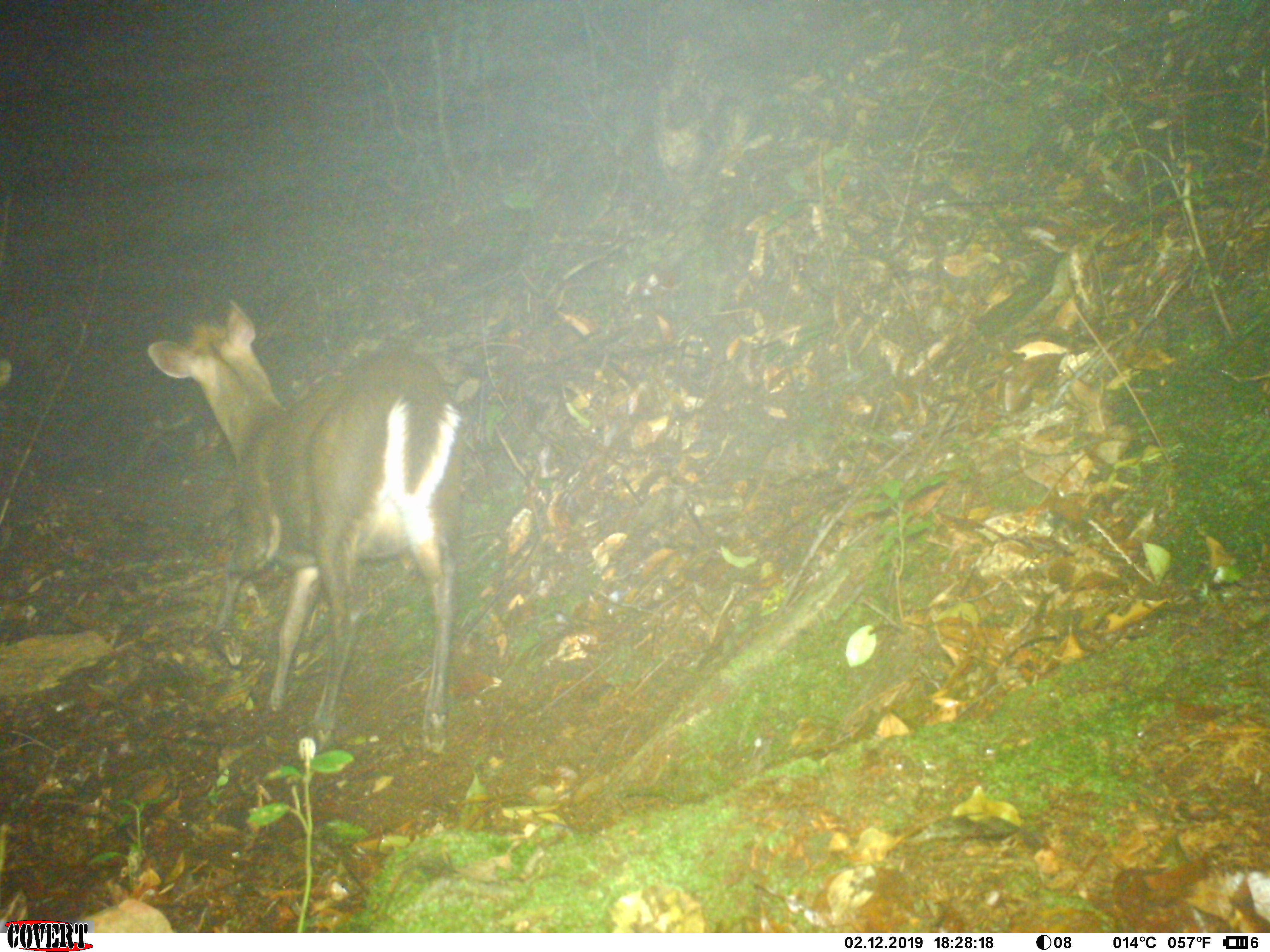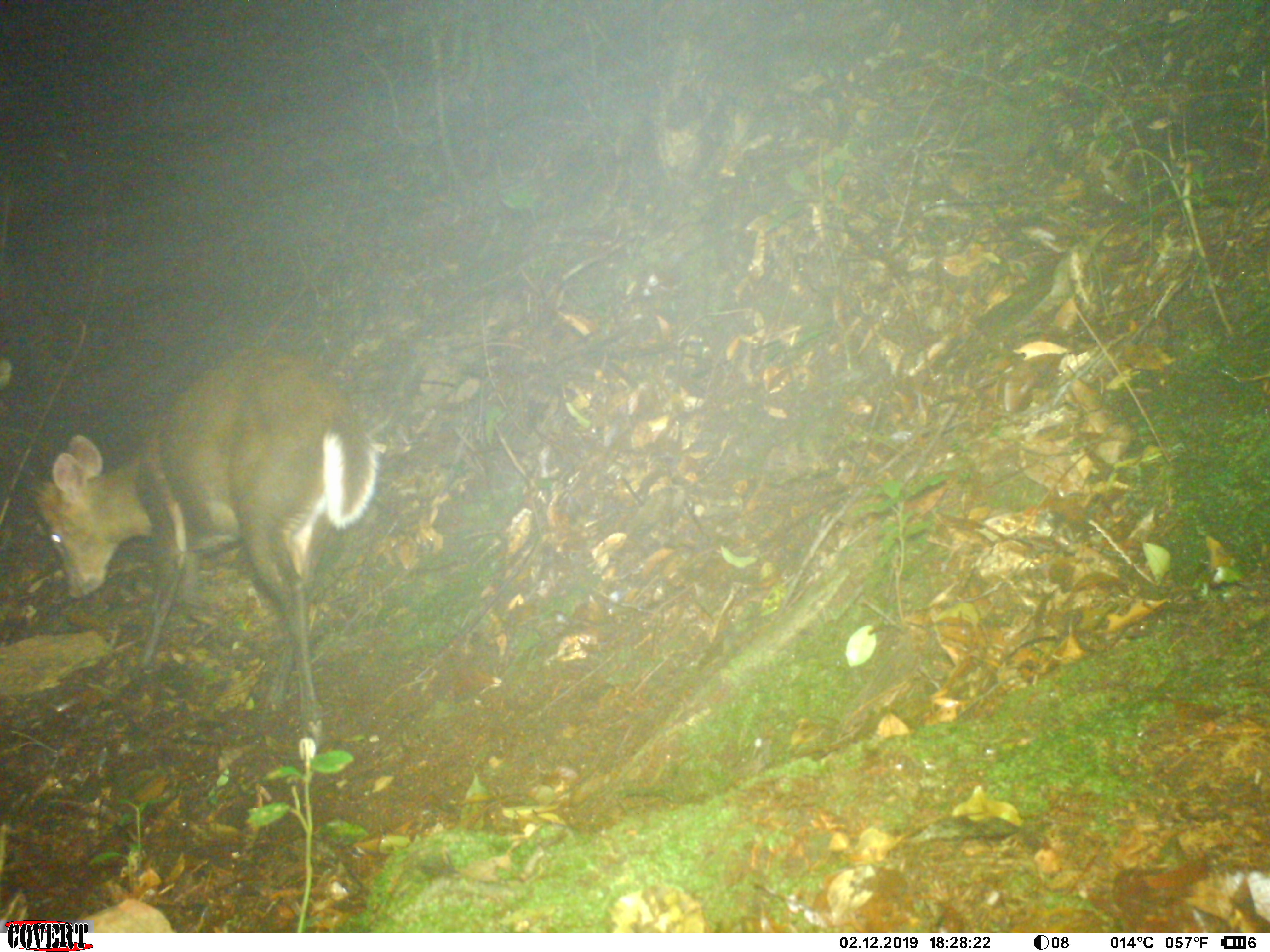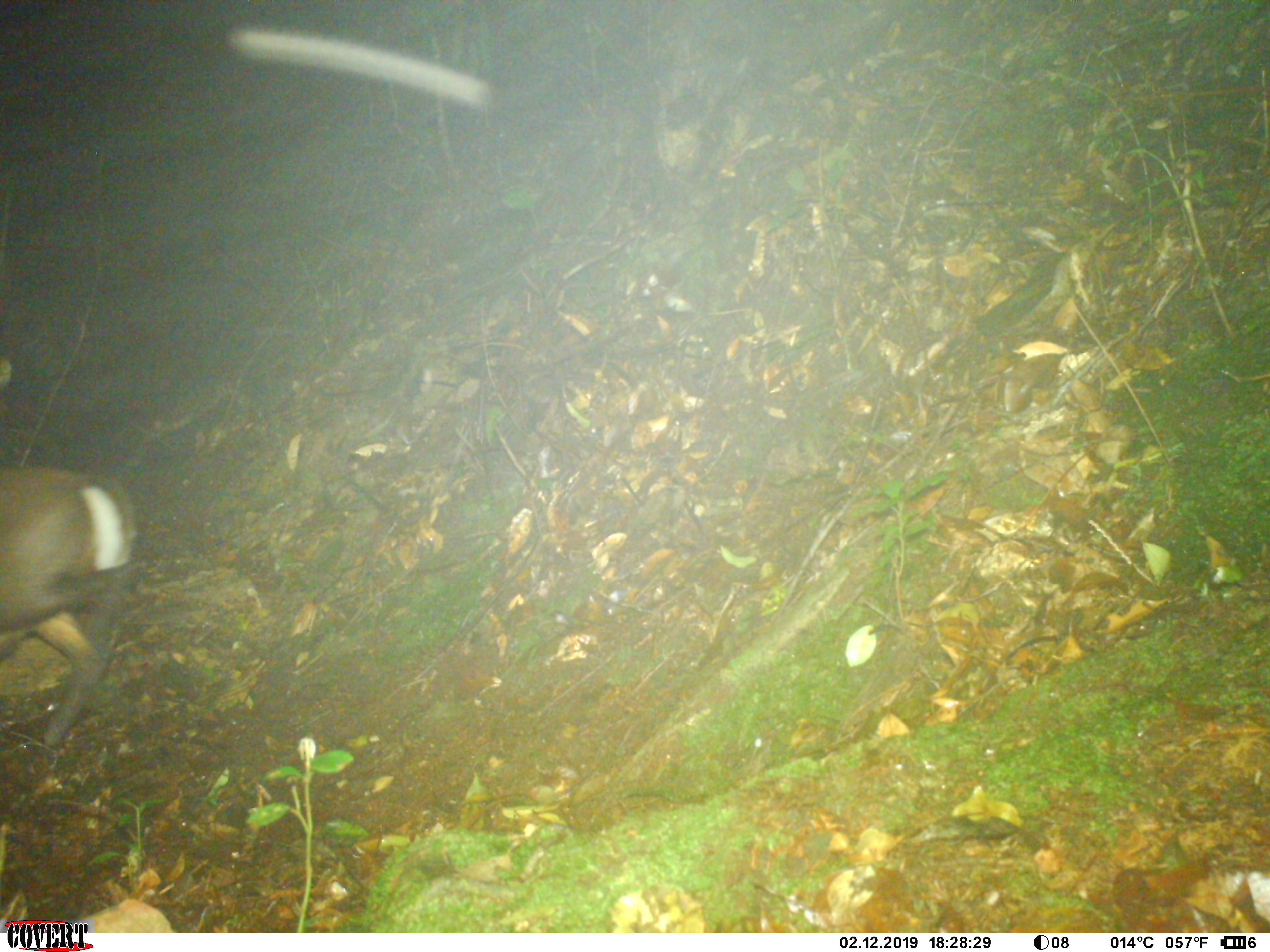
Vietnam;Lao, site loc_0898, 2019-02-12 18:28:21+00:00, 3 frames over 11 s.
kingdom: Animalia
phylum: Chordata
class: Mammalia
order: Artiodactyla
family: Cervidae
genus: Muntiacus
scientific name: Muntiacus rooseveltorum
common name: roosevelt's muntjac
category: roosevelts muntjac group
Roosevelts muntjac group (roosevelt's muntjac) (Muntiacus rooseveltorum). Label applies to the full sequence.